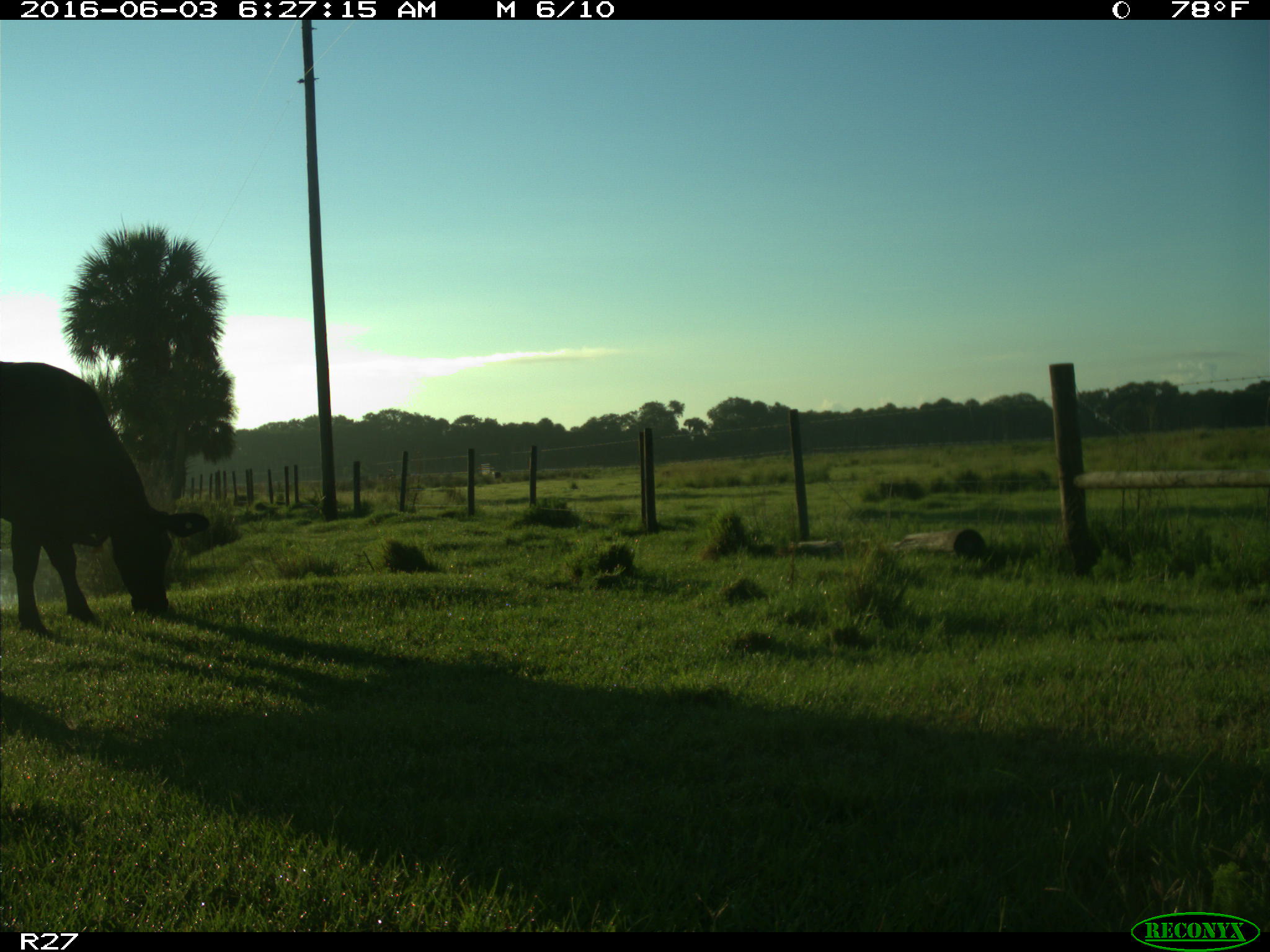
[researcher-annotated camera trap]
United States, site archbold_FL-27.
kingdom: Animalia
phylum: Chordata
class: Mammalia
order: Artiodactyla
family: Bovidae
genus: Bos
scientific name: Bos taurus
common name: domestic cow